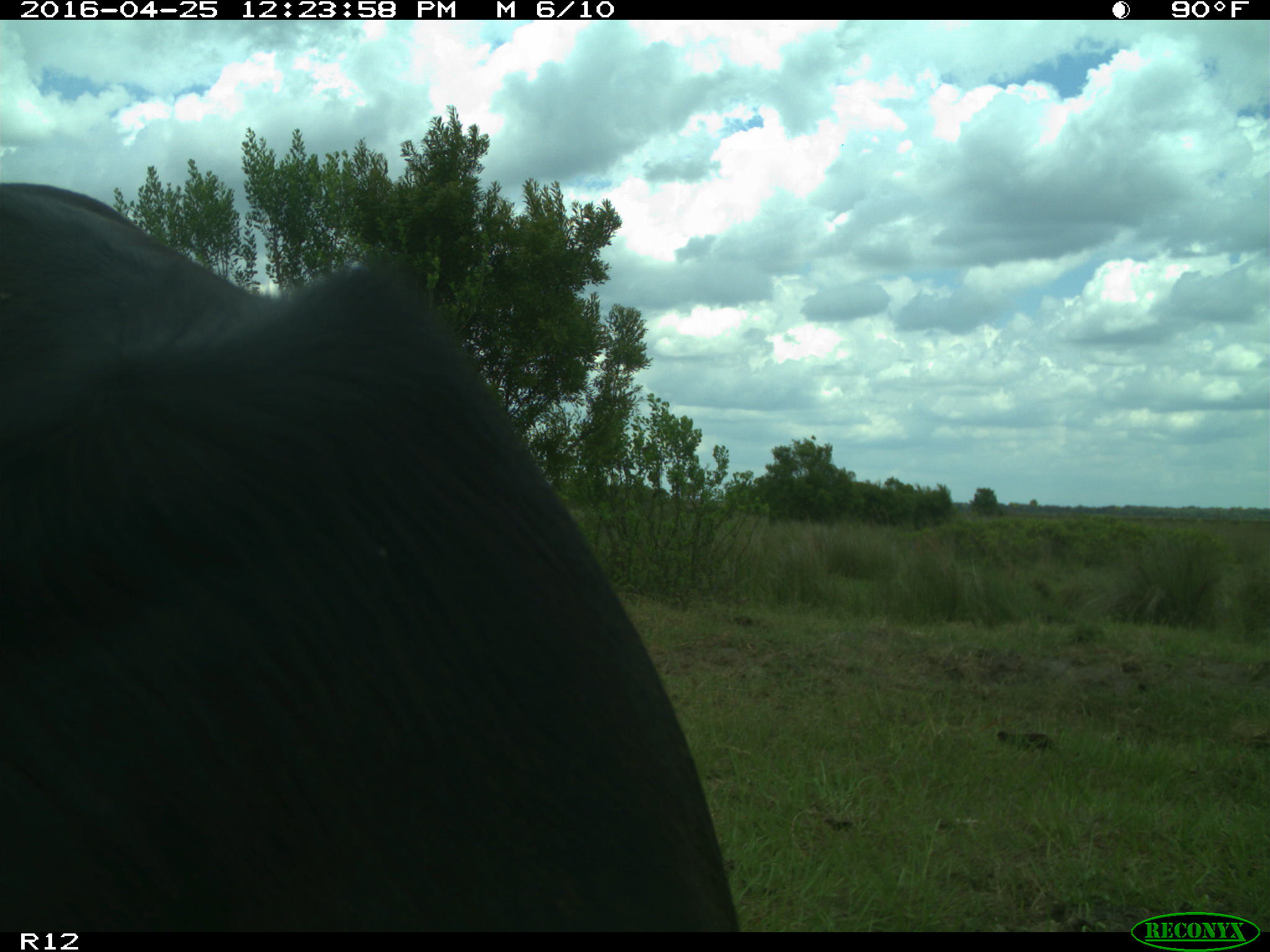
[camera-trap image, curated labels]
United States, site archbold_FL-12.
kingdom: Animalia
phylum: Chordata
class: Mammalia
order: Artiodactyla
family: Bovidae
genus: Bos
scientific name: Bos taurus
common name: domestic cow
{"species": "Bos taurus (domestic cow)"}